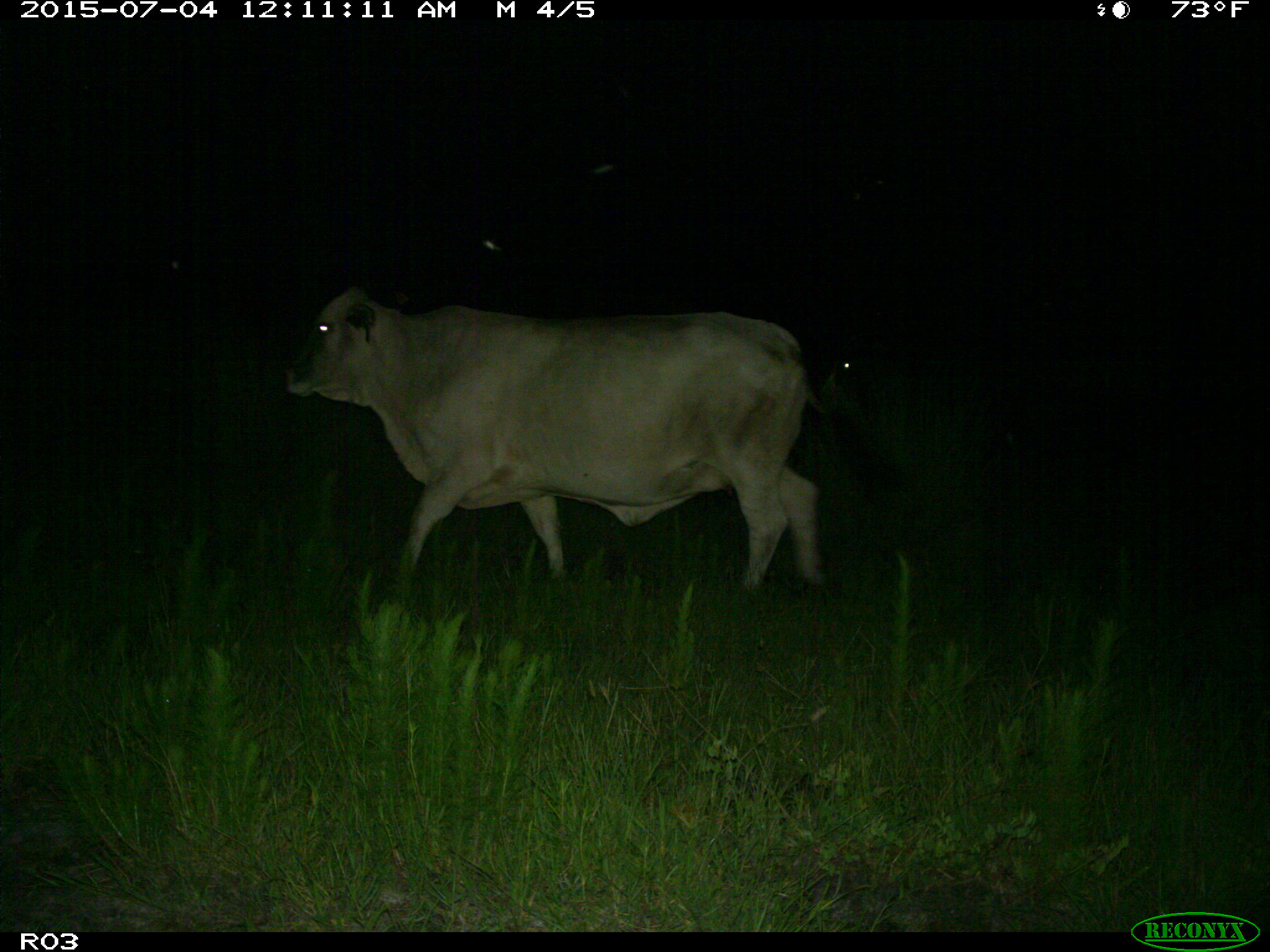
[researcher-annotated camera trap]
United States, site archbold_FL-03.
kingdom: Animalia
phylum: Chordata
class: Mammalia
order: Artiodactyla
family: Bovidae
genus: Bos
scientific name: Bos taurus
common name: domestic cow